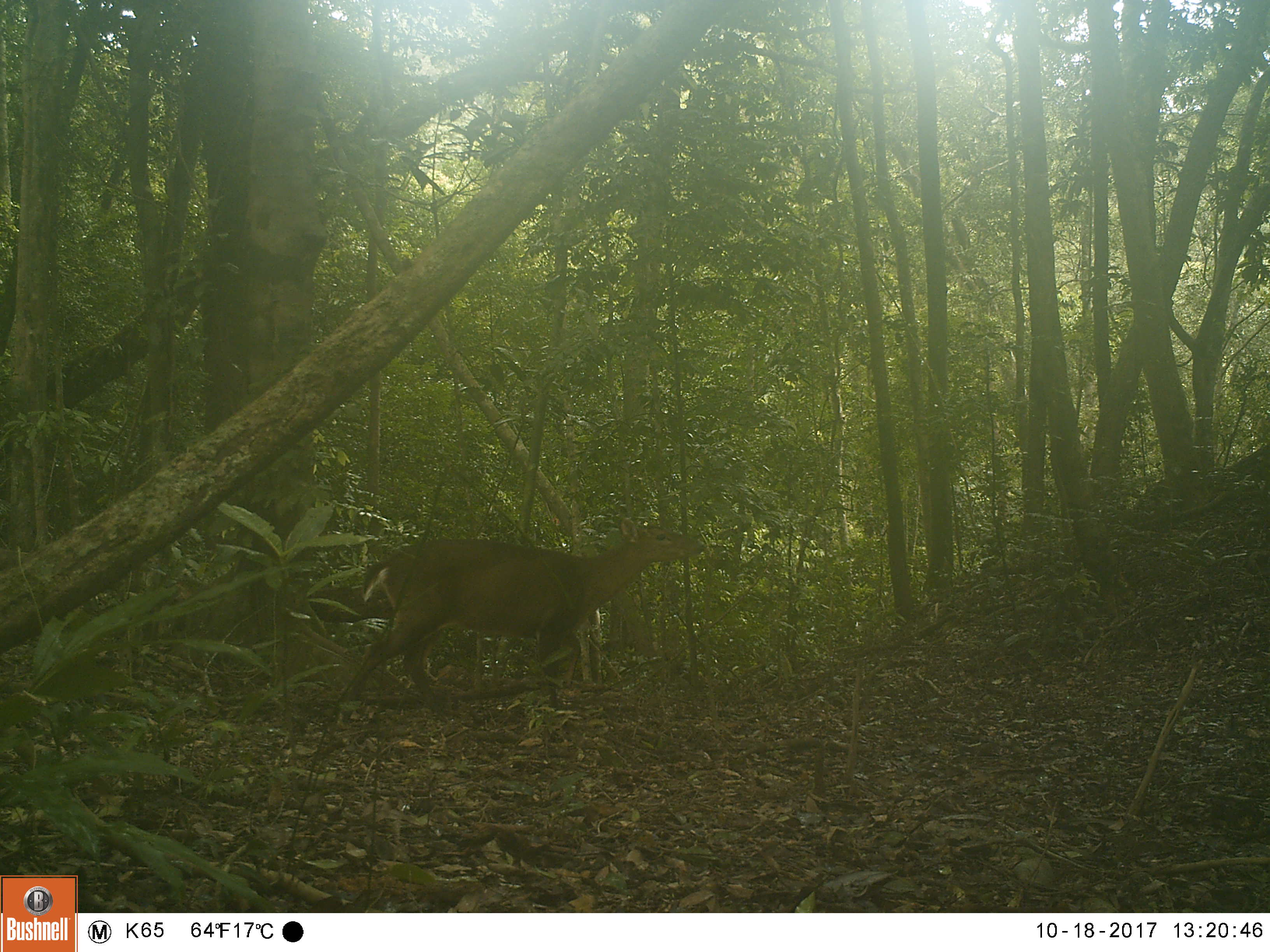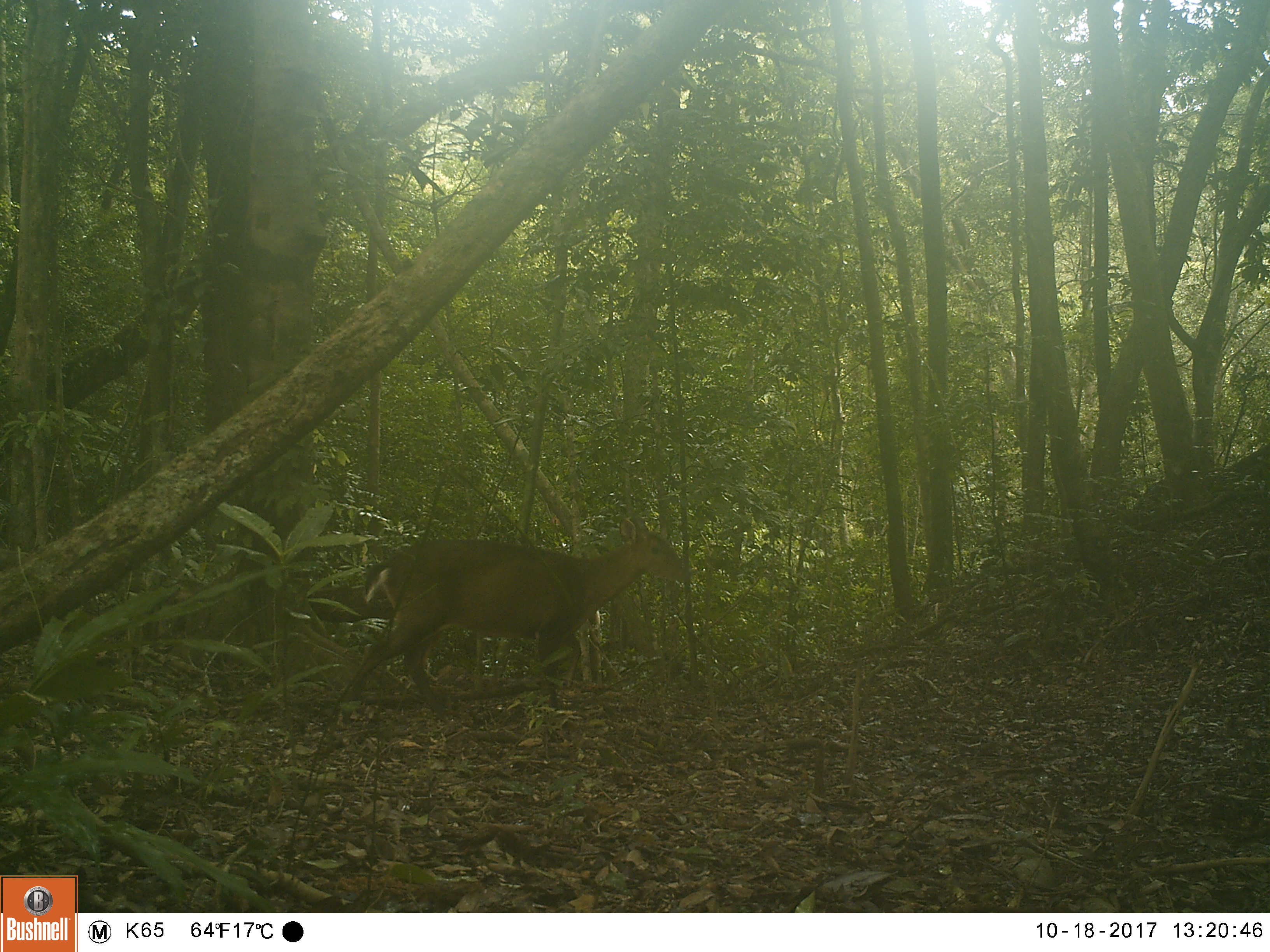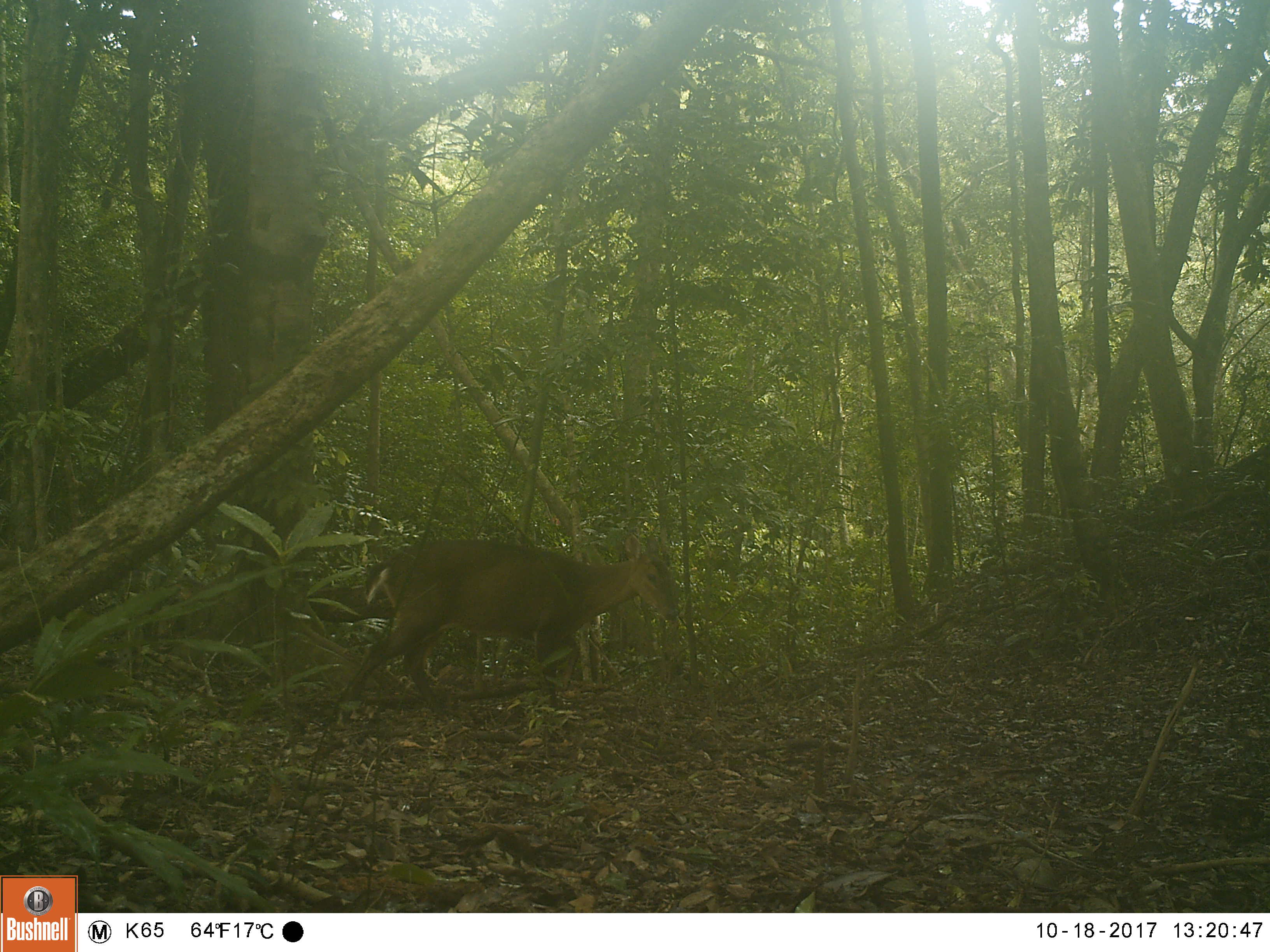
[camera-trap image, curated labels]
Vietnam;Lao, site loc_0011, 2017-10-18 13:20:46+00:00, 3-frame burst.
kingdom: Animalia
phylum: Chordata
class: Mammalia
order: Artiodactyla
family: Cervidae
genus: Muntiacus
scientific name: Muntiacus vuquangensis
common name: large-antlered muntjac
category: large antlered muntjac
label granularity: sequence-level